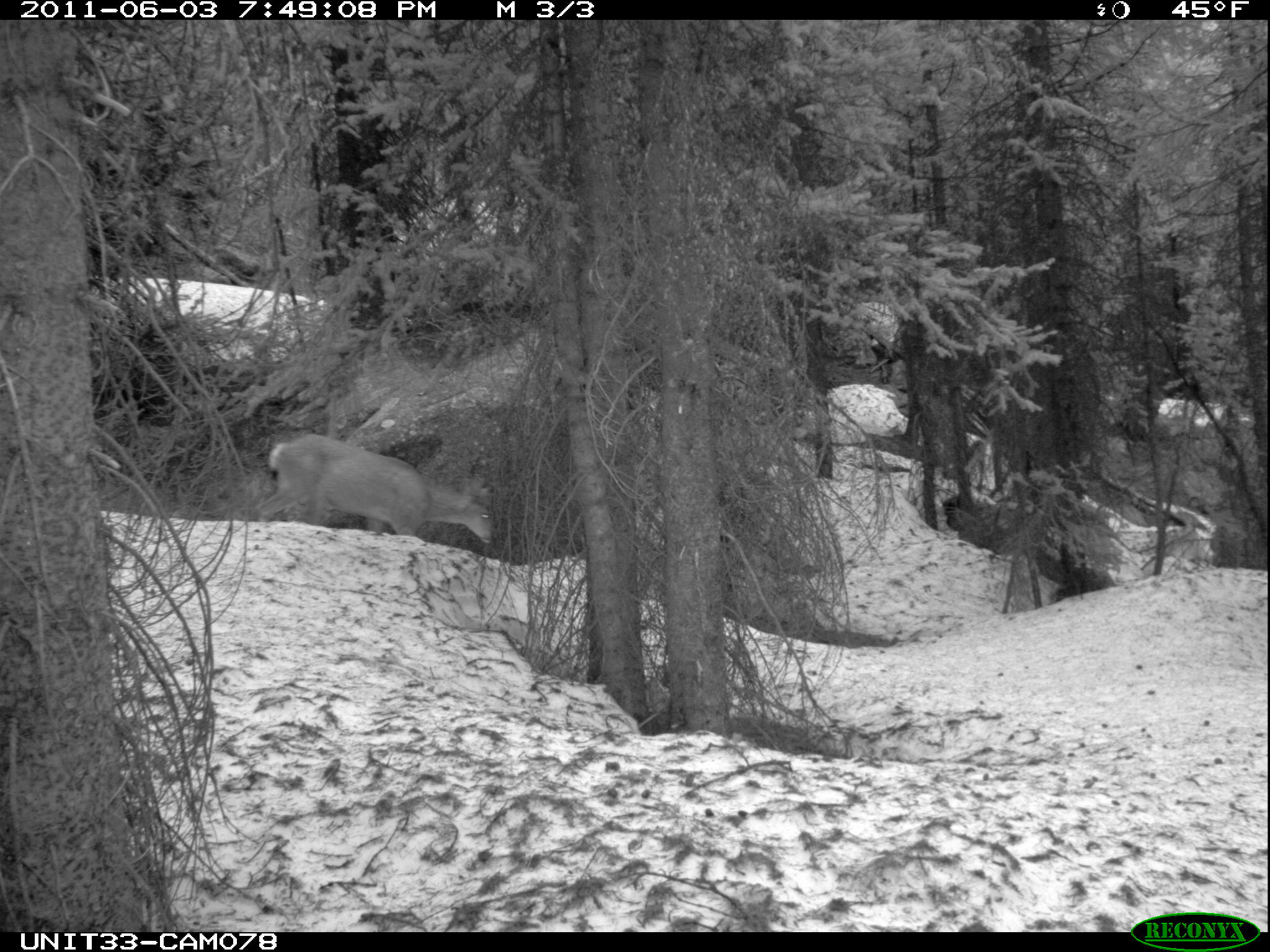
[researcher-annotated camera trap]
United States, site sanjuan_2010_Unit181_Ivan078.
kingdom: Animalia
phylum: Chordata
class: Mammalia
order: Artiodactyla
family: Cervidae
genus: Odocoileus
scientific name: Odocoileus hemionus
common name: mule deer